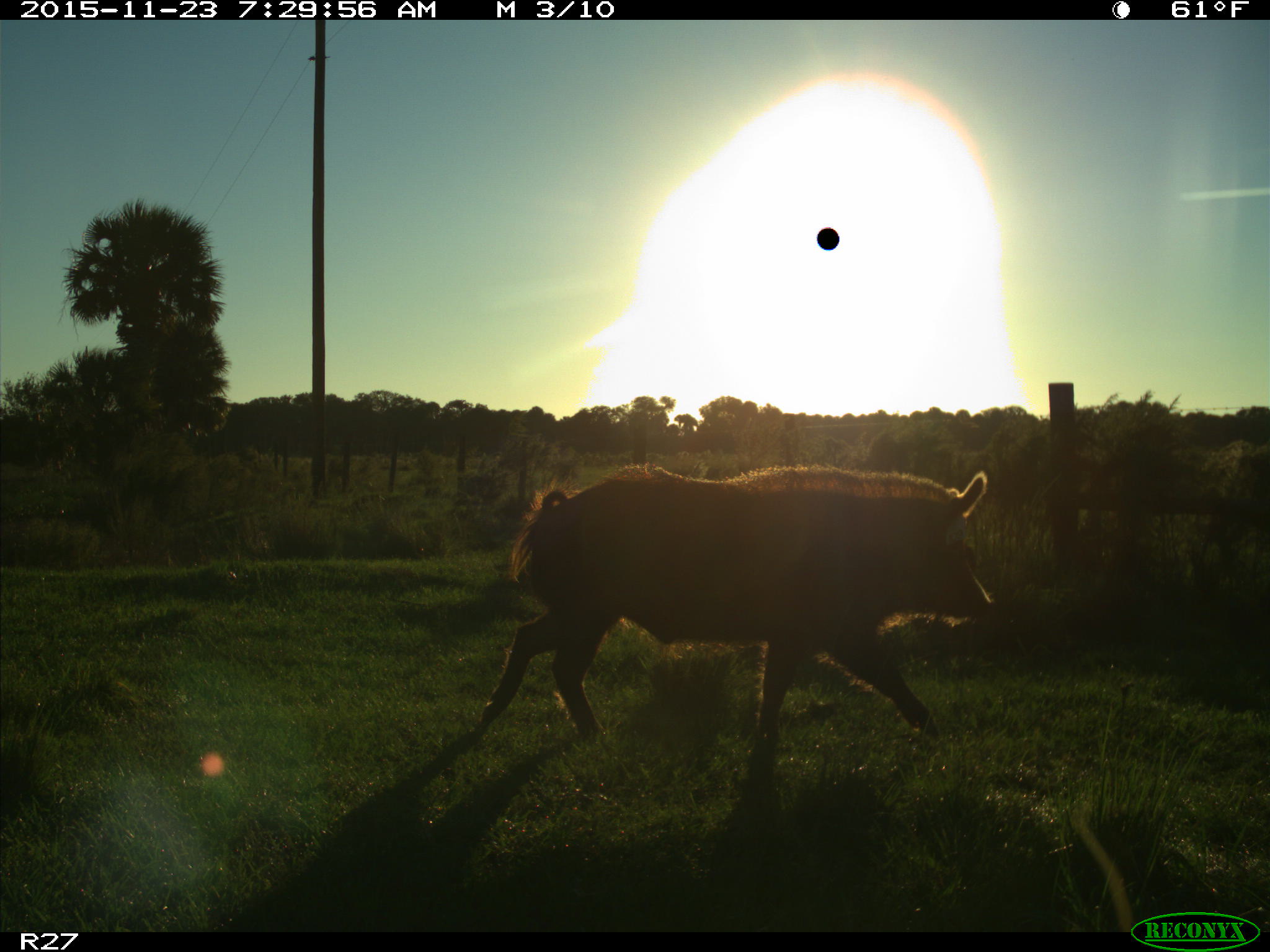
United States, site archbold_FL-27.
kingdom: Animalia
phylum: Chordata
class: Mammalia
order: Artiodactyla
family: Suidae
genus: Sus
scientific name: Sus scrofa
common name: wild boar